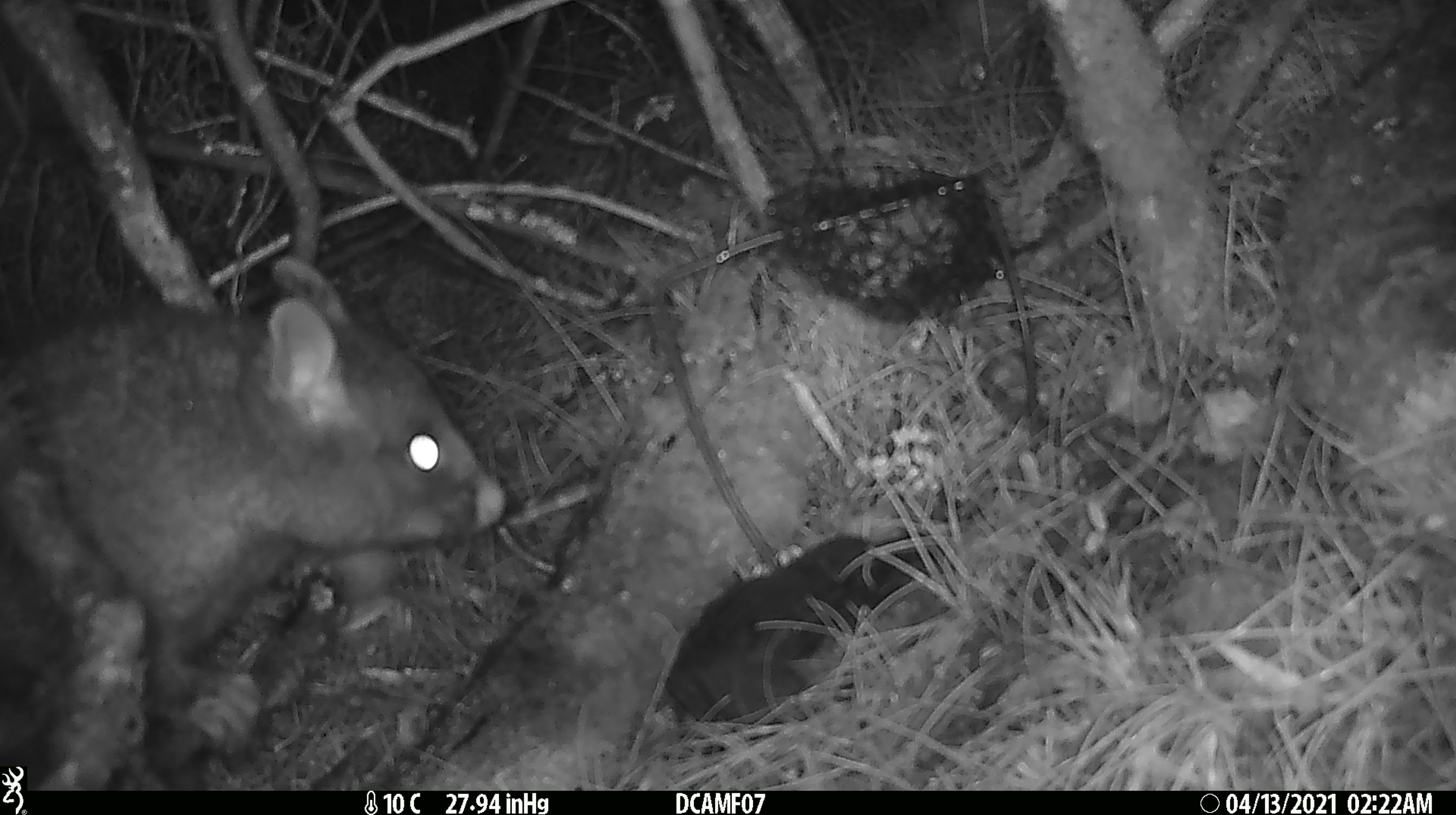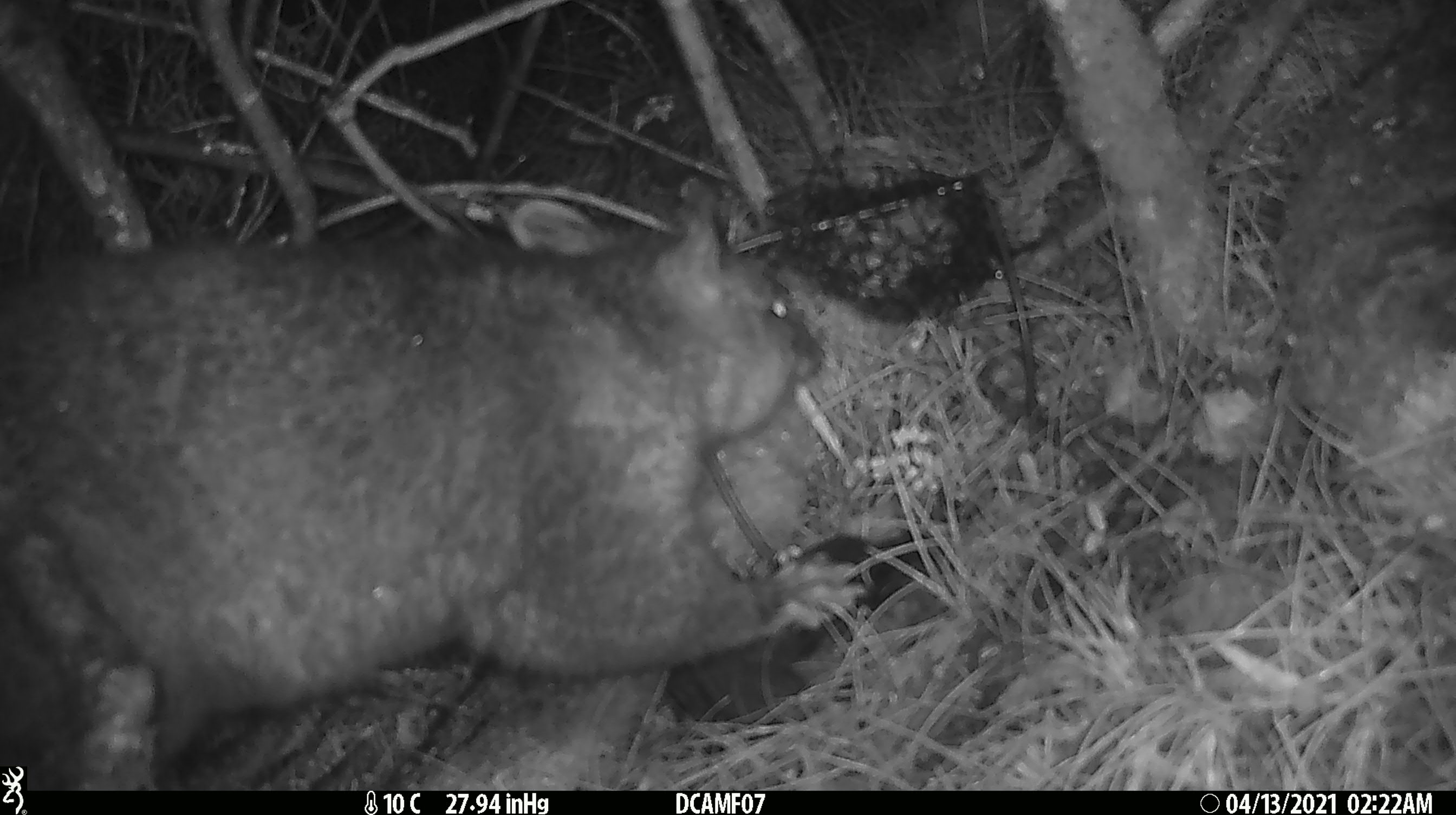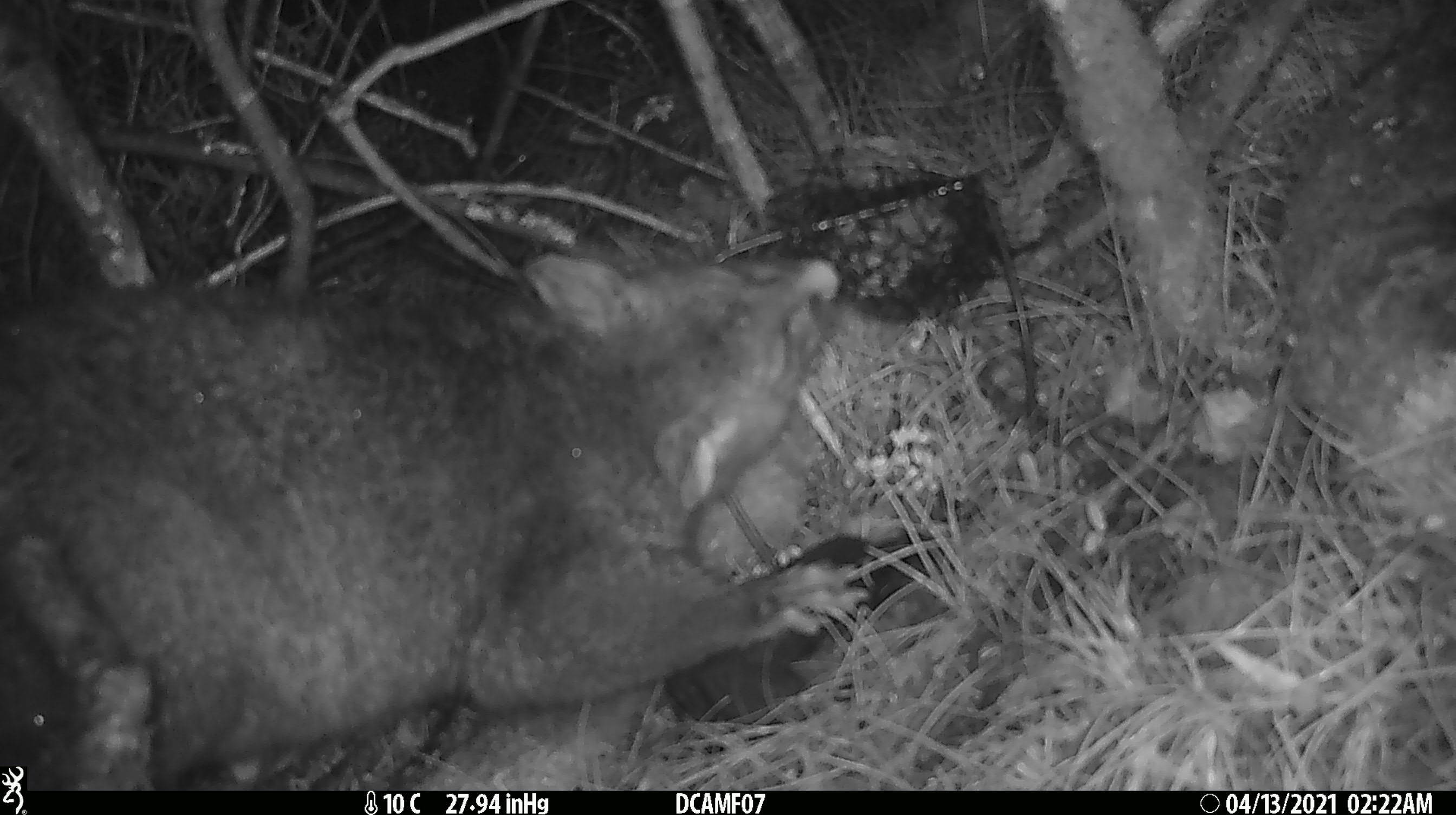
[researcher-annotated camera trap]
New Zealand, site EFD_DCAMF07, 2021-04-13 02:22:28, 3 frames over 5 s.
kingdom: Animalia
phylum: Chordata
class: Mammalia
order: Diprotodontia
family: Phalangeridae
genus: Trichosurus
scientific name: Trichosurus vulpecula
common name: common brushtail possum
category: possum